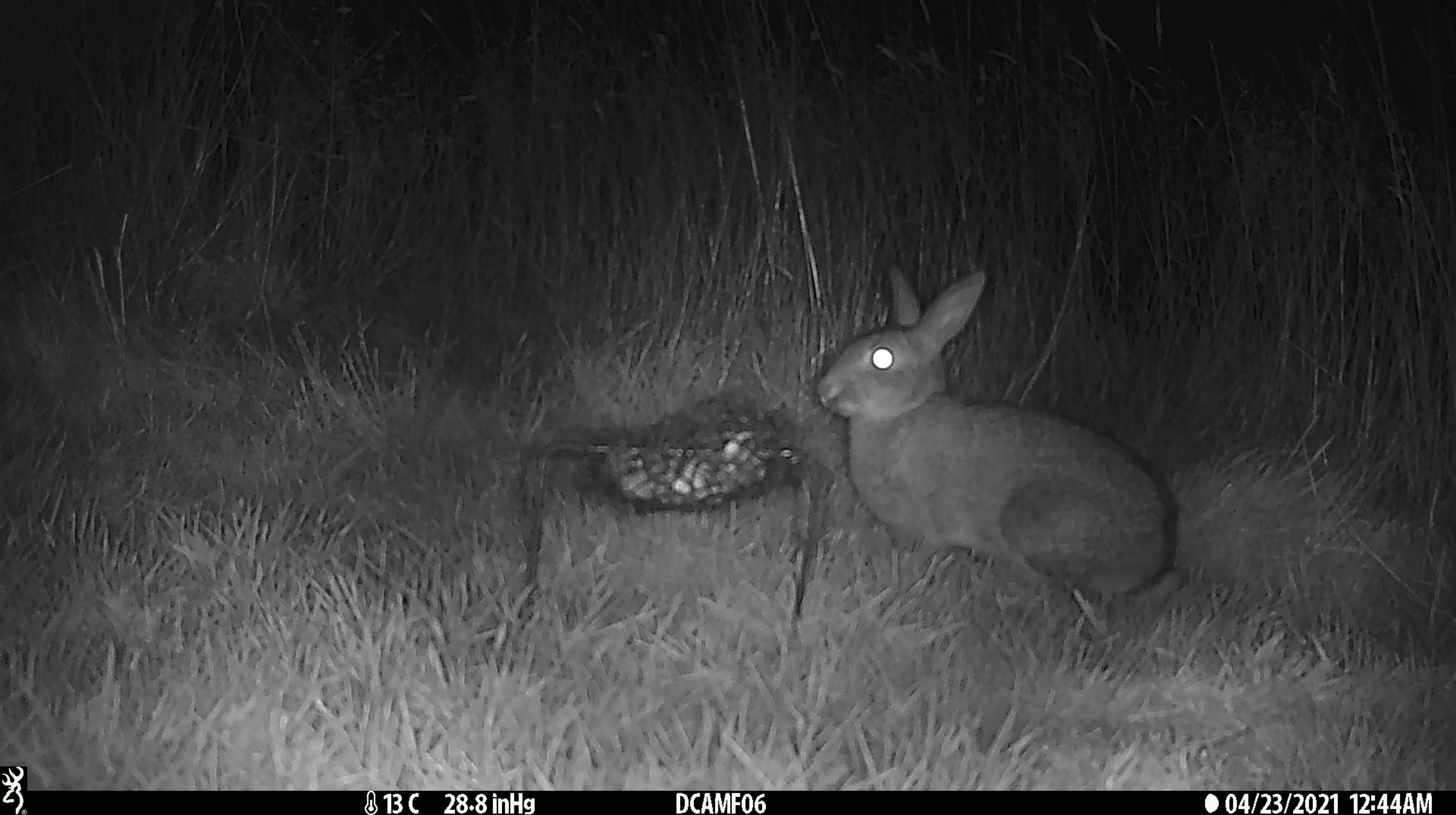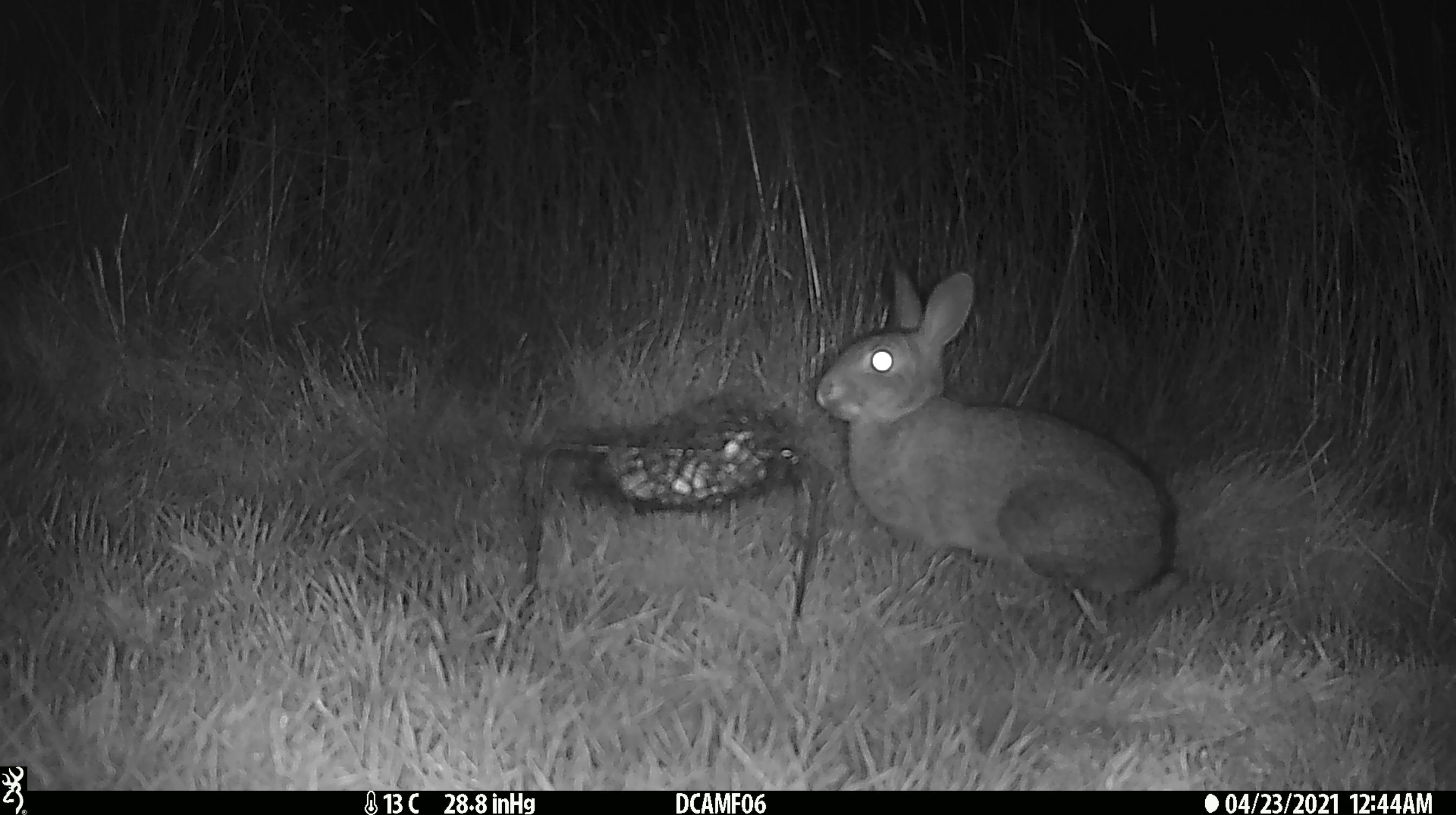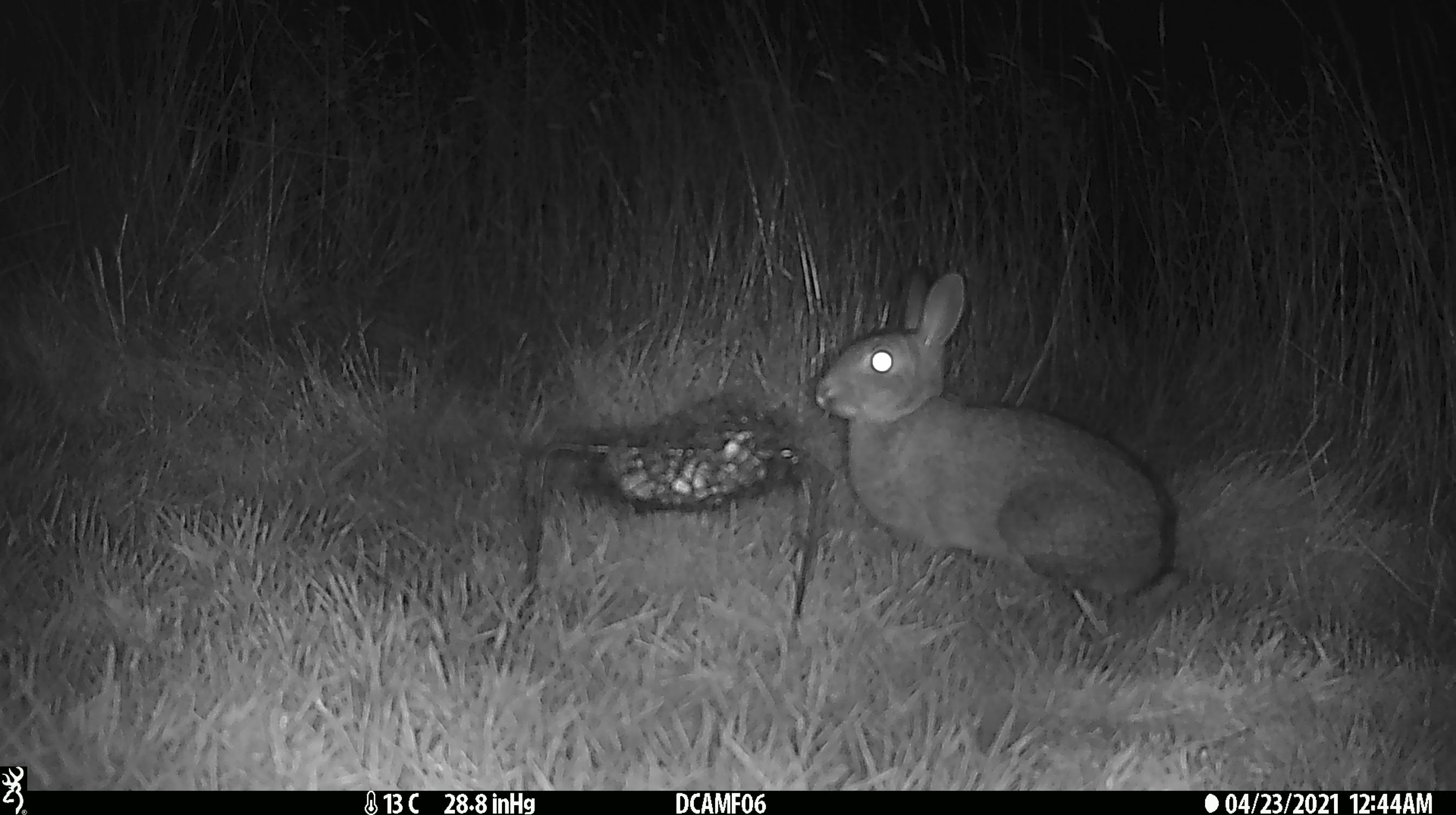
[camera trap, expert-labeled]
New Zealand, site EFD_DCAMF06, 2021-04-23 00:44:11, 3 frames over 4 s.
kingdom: Animalia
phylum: Chordata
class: Mammalia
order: Lagomorpha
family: Leporidae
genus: Oryctolagus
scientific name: Oryctolagus cuniculus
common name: european rabbit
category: rabbit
Rabbit (european rabbit) (Oryctolagus cuniculus).